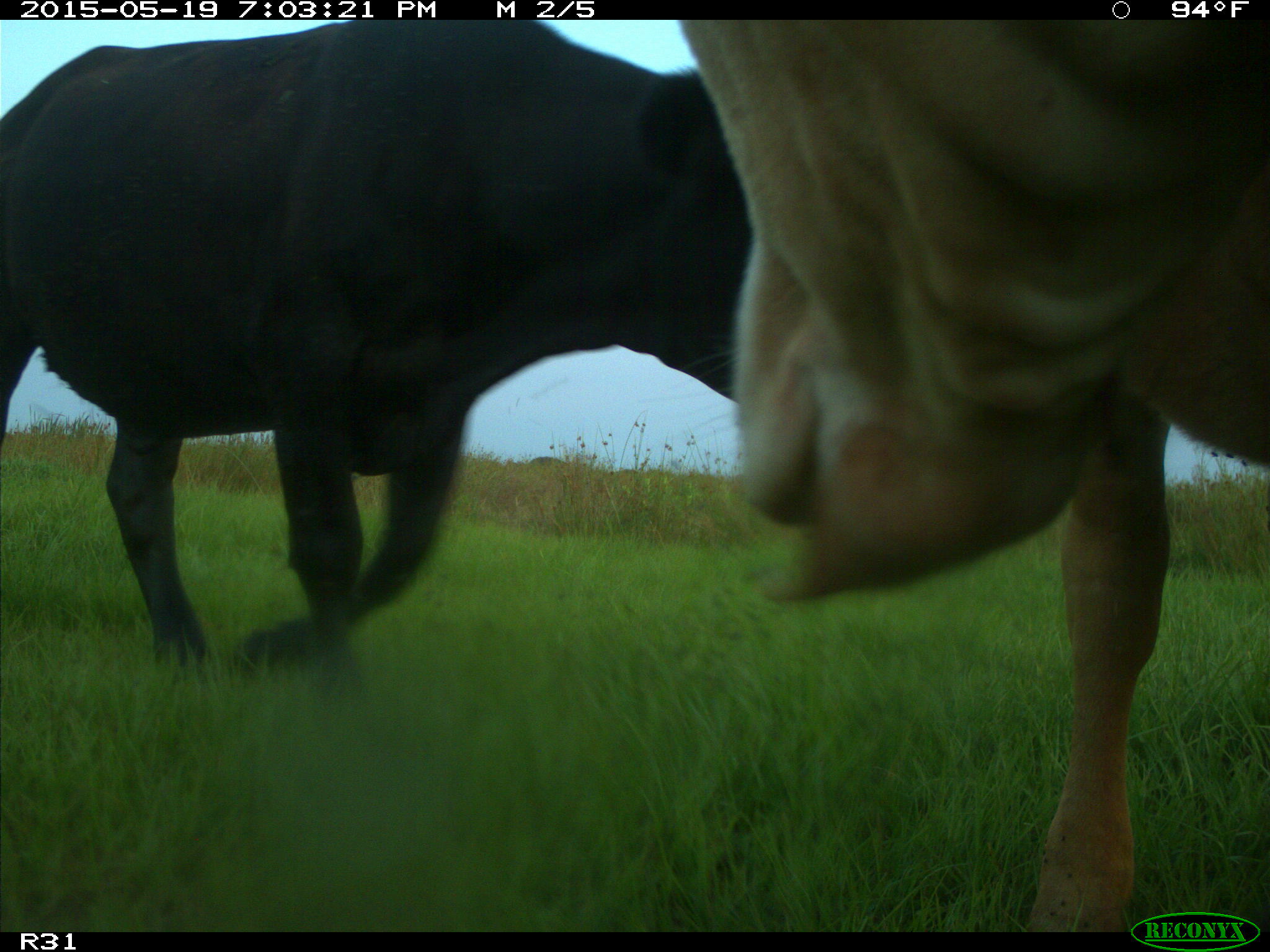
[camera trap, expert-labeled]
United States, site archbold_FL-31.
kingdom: Animalia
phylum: Chordata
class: Mammalia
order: Artiodactyla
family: Bovidae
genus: Bos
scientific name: Bos taurus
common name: domestic cow